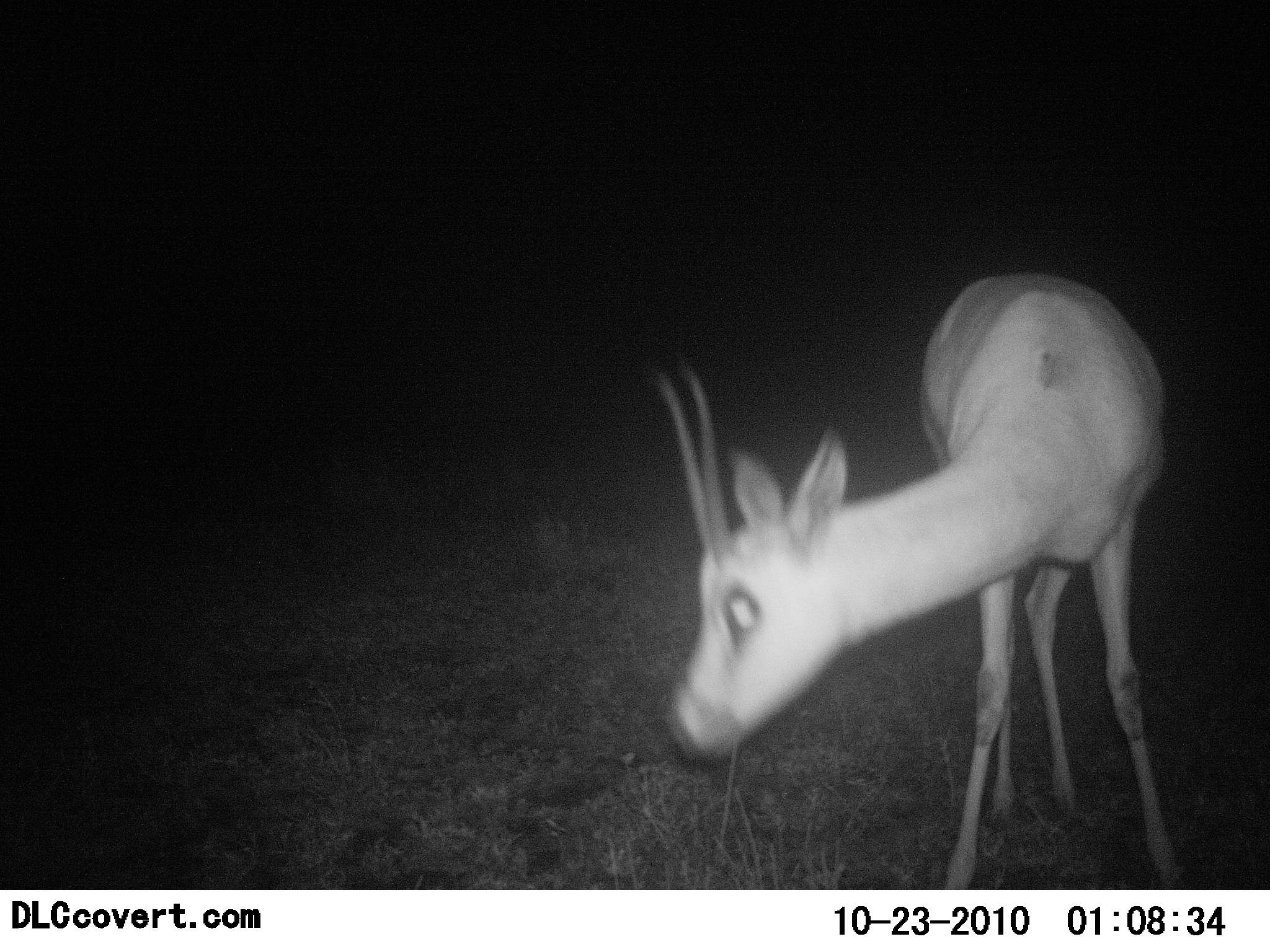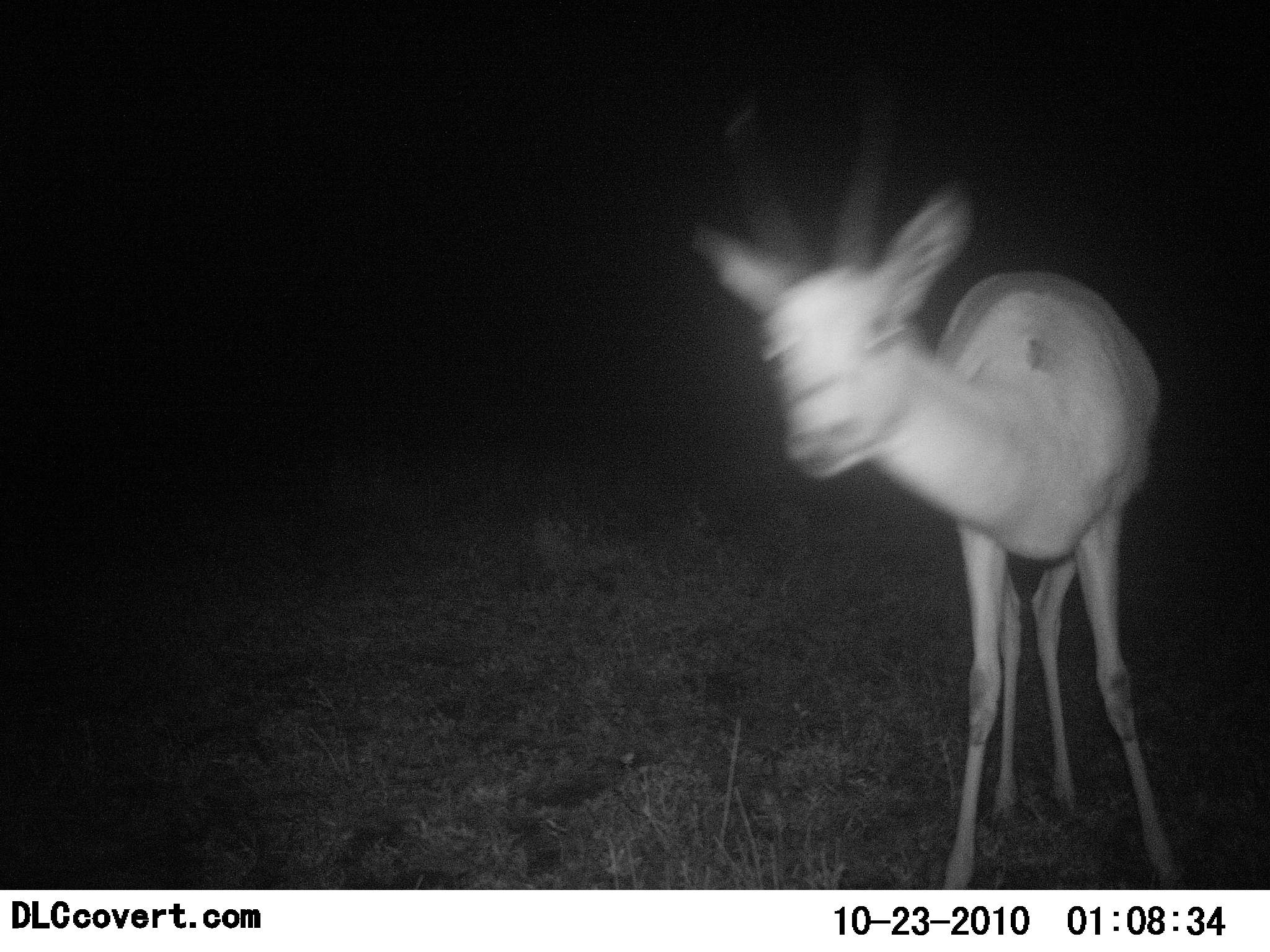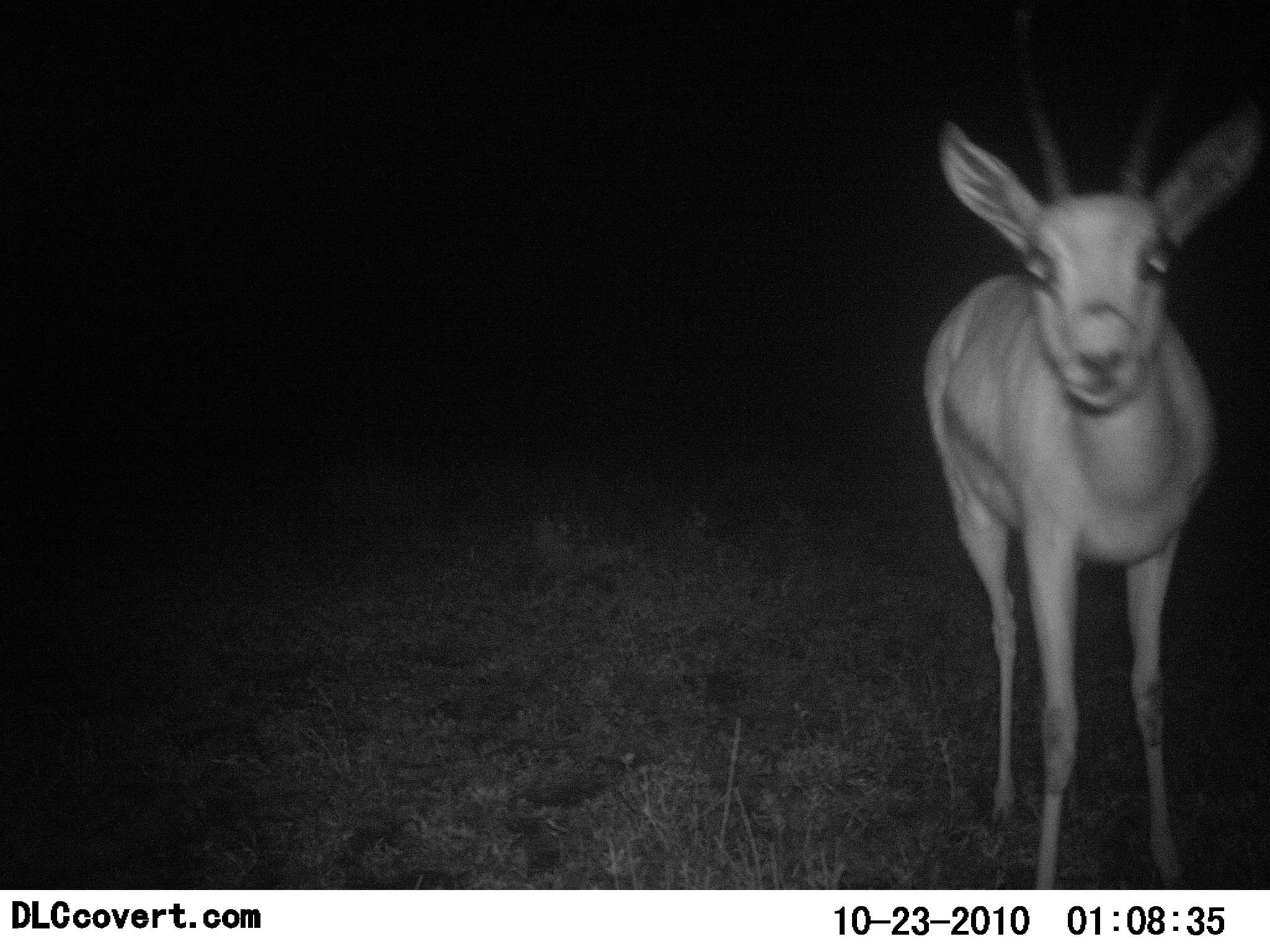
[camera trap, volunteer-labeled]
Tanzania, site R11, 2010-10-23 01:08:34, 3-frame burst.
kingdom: Animalia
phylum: Chordata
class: Mammalia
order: Artiodactyla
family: Bovidae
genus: Nanger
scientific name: Nanger granti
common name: grant's gazelle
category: gazellegrants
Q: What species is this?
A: Gazellegrants (grant's gazelle) (Nanger granti).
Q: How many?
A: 1.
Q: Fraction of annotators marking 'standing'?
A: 85%.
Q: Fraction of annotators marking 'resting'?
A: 0%.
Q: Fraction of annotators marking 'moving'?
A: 15%.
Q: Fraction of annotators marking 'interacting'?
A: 0%.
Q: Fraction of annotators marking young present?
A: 0%.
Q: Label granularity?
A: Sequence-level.